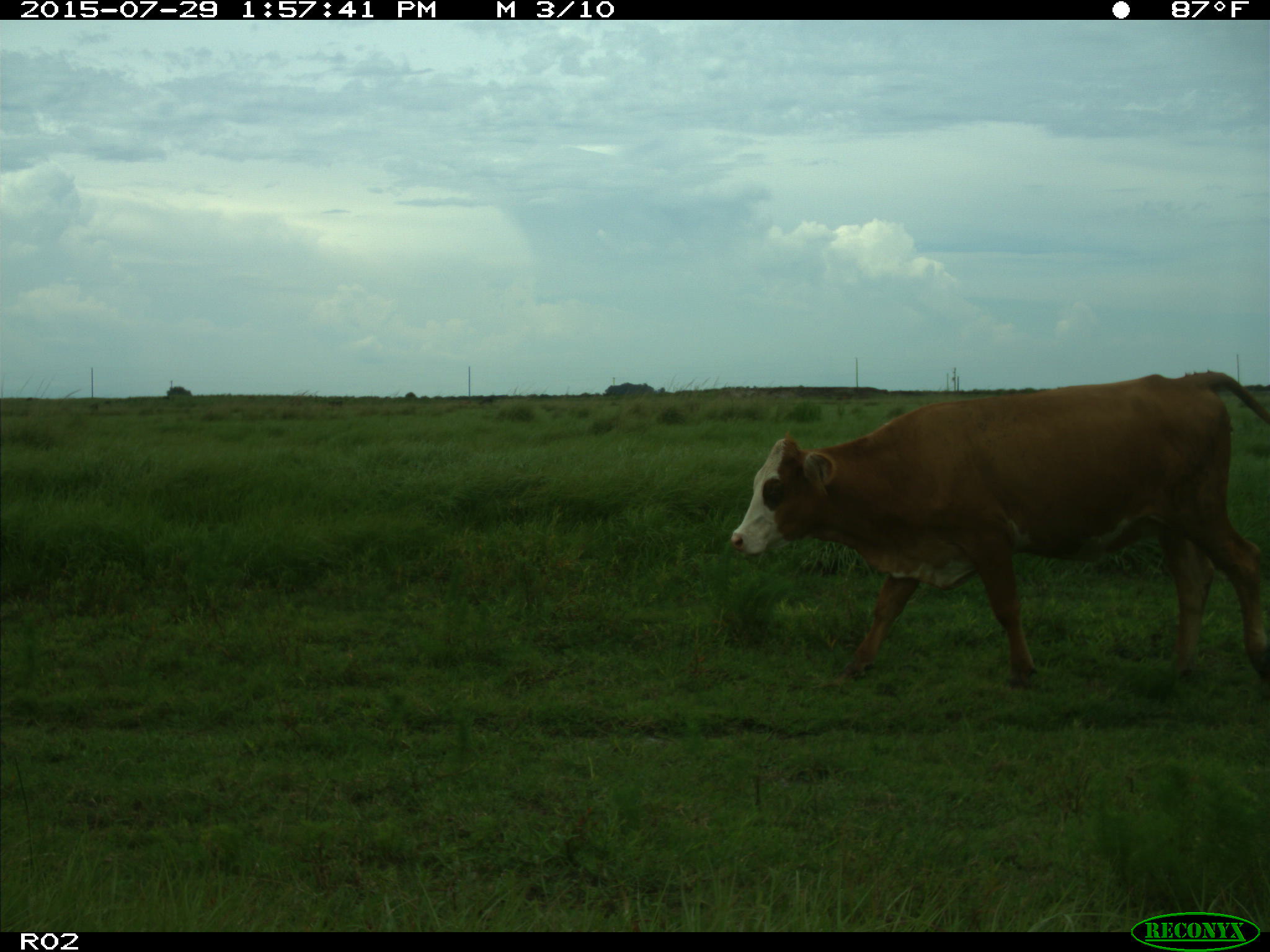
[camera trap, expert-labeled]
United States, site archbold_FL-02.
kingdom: Animalia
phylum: Chordata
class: Mammalia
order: Artiodactyla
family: Bovidae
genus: Bos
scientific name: Bos taurus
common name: domestic cow